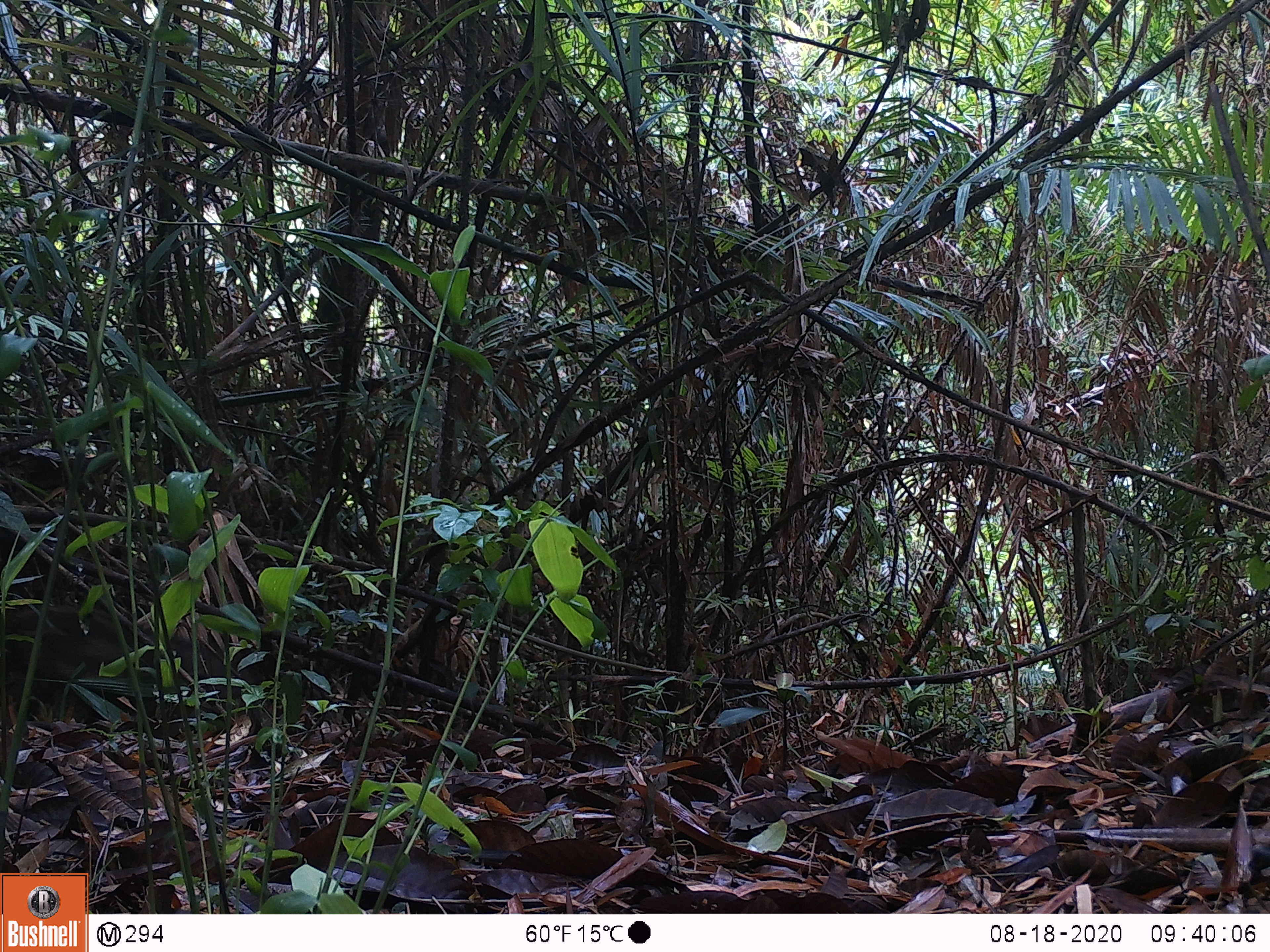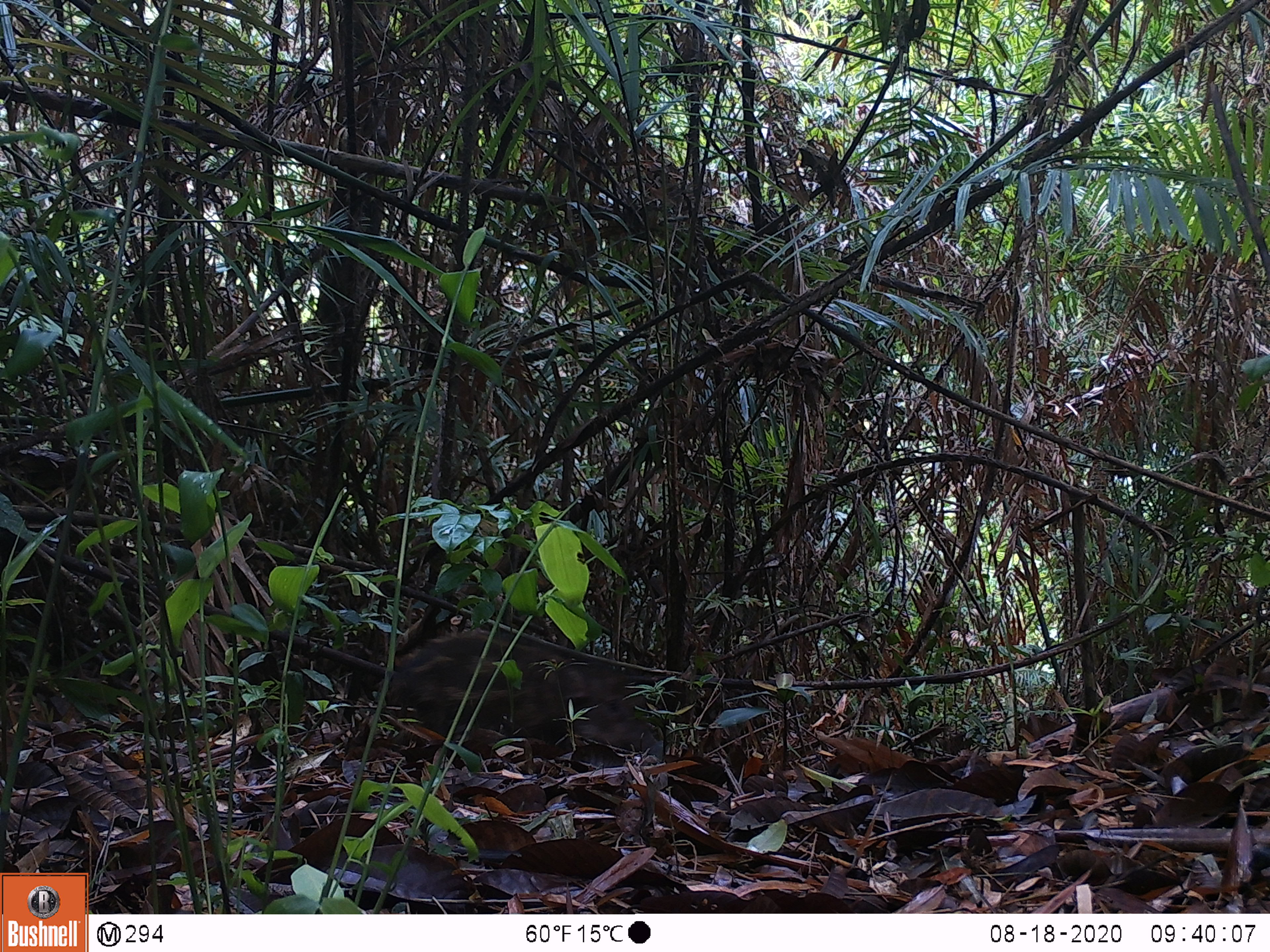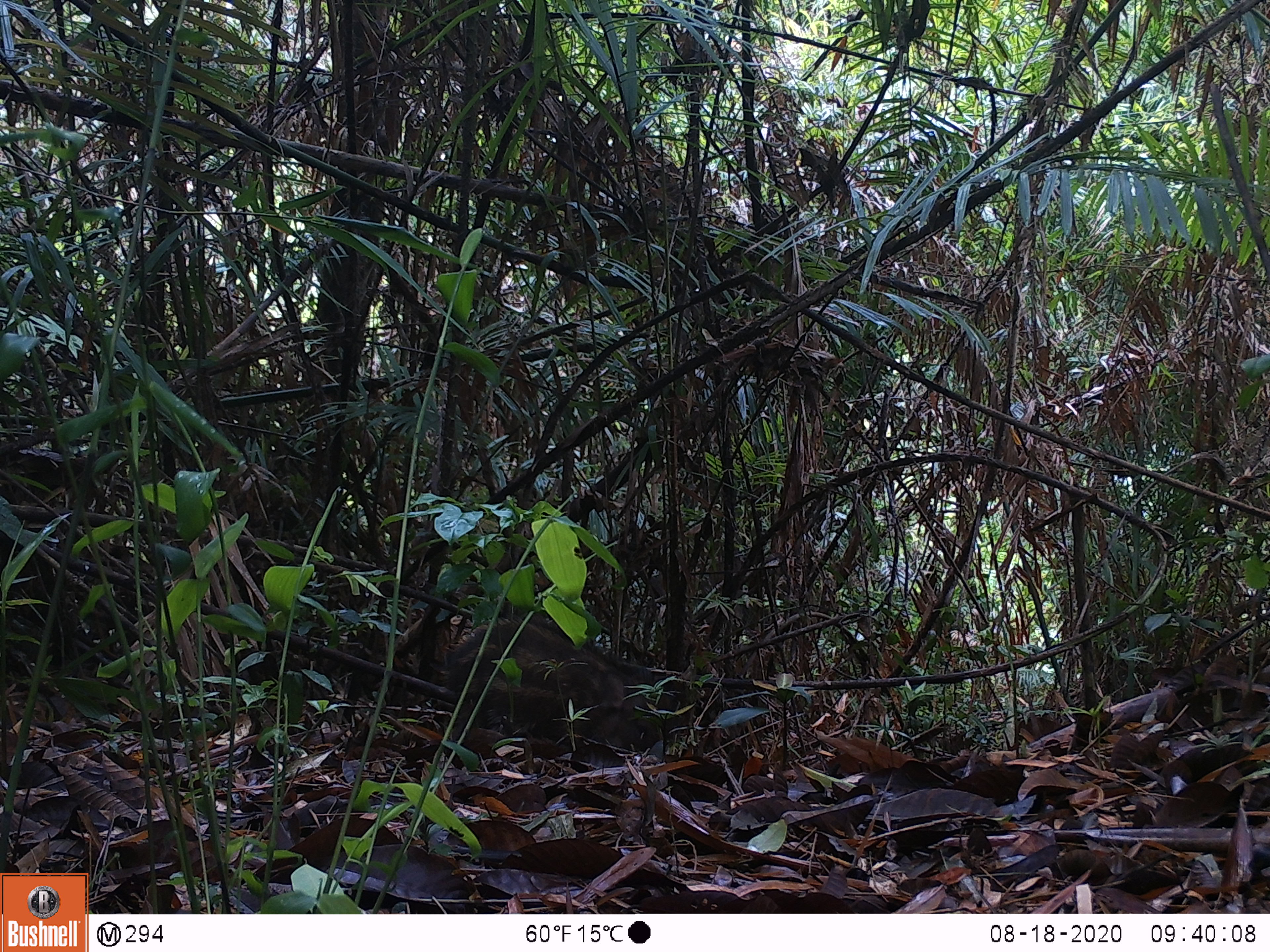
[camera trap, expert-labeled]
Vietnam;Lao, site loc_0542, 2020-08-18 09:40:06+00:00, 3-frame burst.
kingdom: Animalia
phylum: Chordata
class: Mammalia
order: Artiodactyla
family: Suidae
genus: Sus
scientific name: Sus scrofa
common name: eurasian wild pig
Eurasian wild pig (Sus scrofa). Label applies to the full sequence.